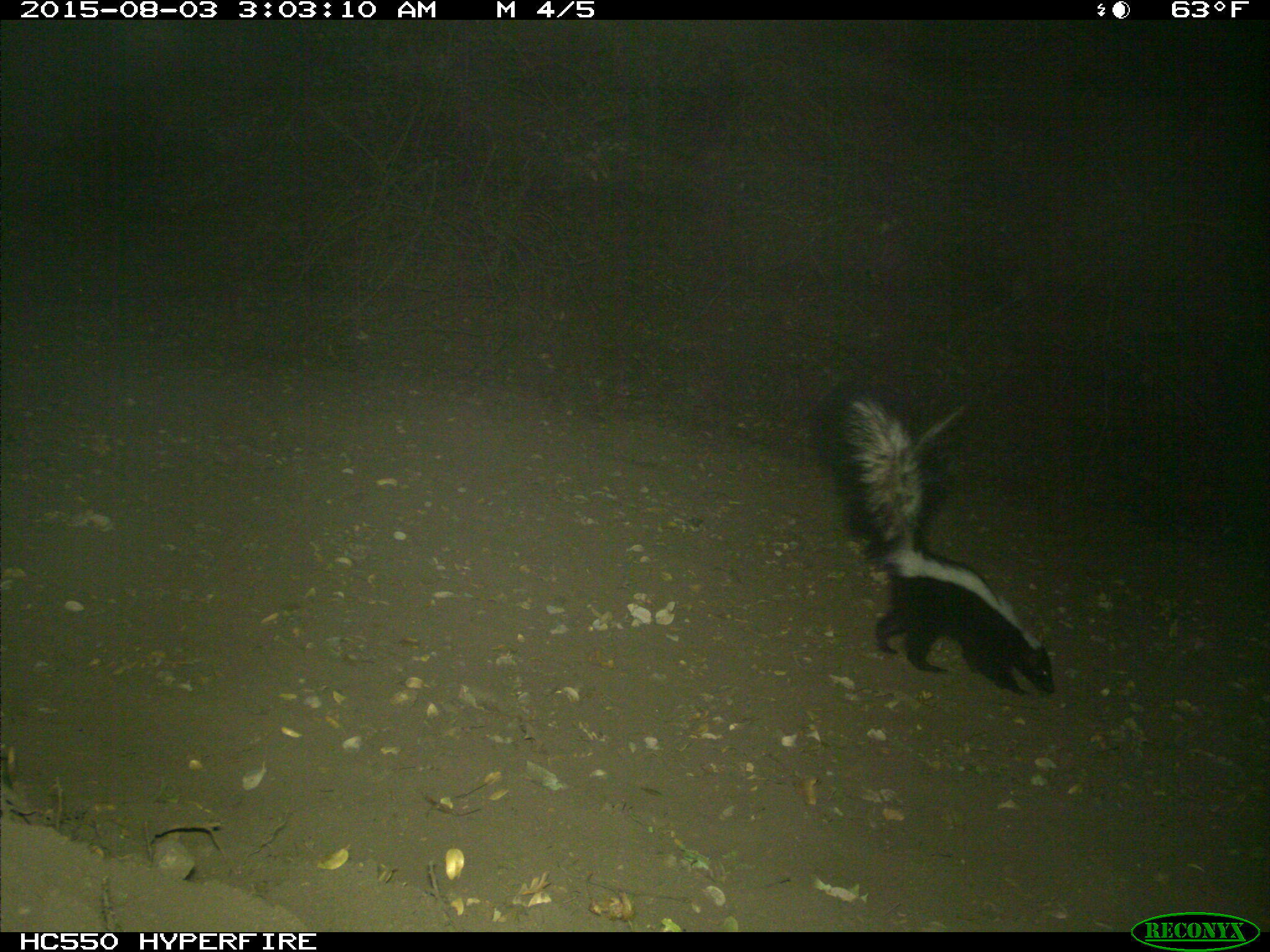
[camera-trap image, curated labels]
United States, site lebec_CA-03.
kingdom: Animalia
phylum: Chordata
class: Mammalia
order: Carnivora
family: Mephitidae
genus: Mephitis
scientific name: Mephitis mephitis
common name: striped skunk